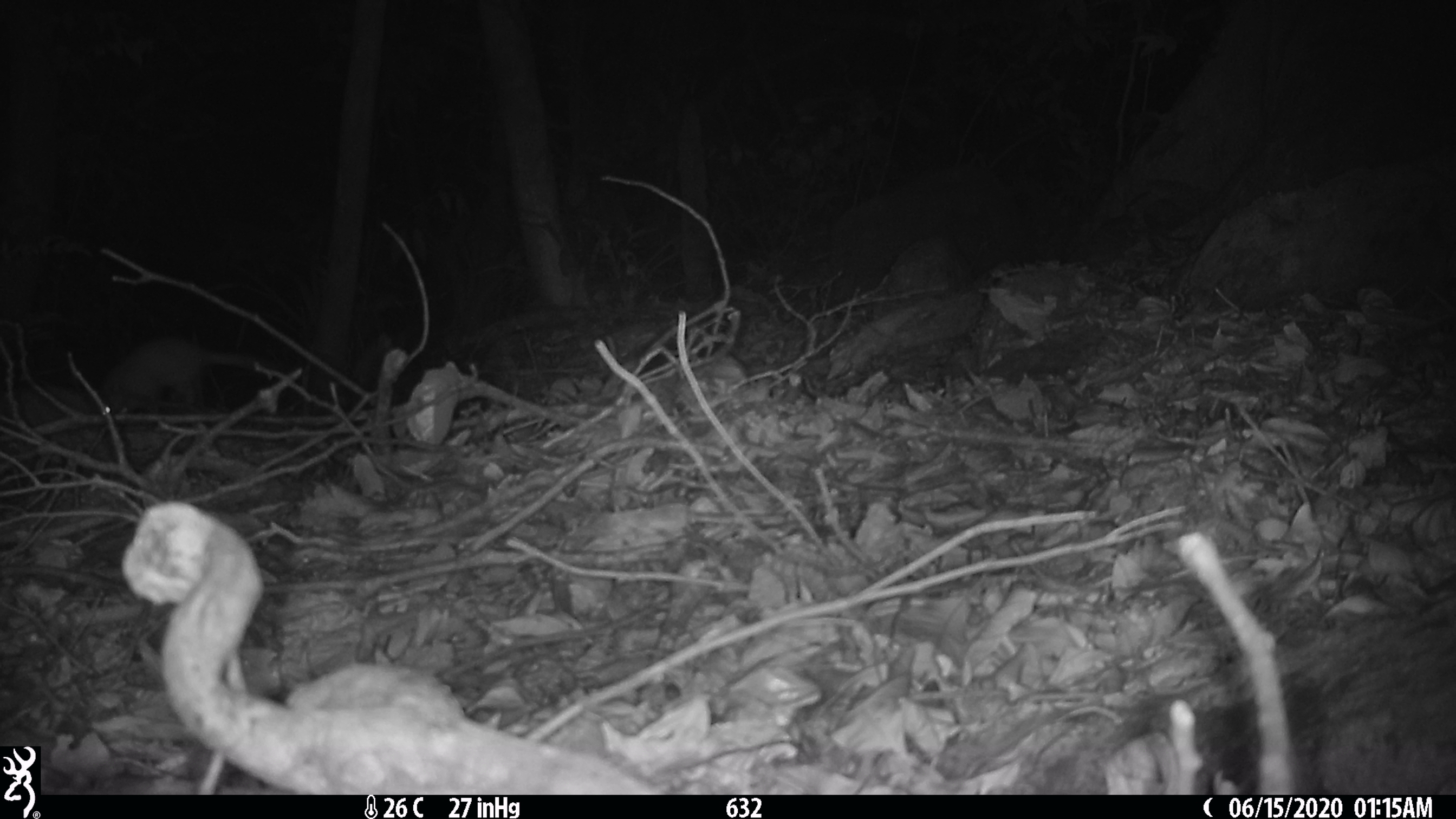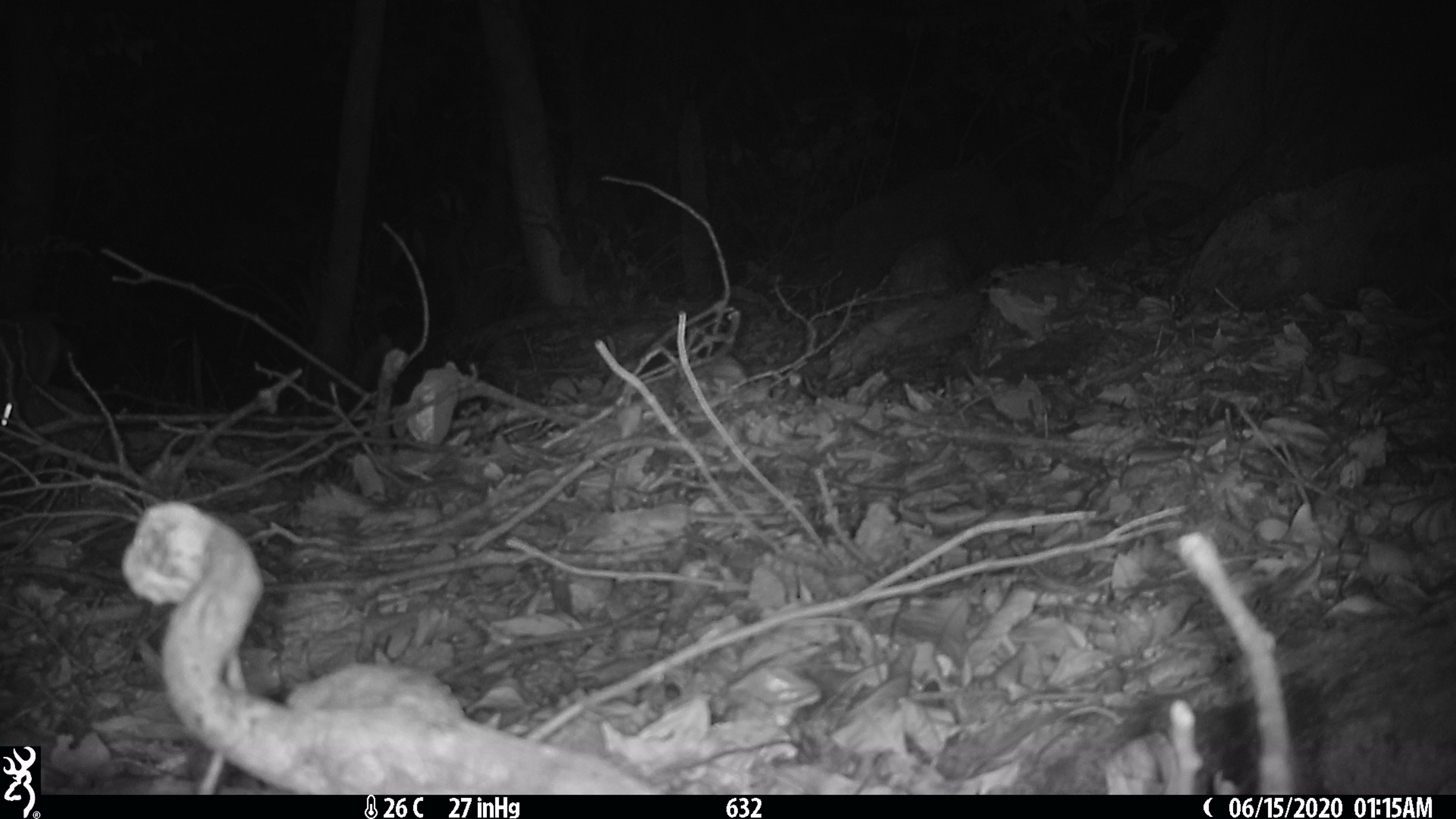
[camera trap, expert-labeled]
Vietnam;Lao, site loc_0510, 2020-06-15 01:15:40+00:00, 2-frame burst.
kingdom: Animalia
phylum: Chordata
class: Mammalia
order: Carnivora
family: Mustelidae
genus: Melogale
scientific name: Melogale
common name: ferret badger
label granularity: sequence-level